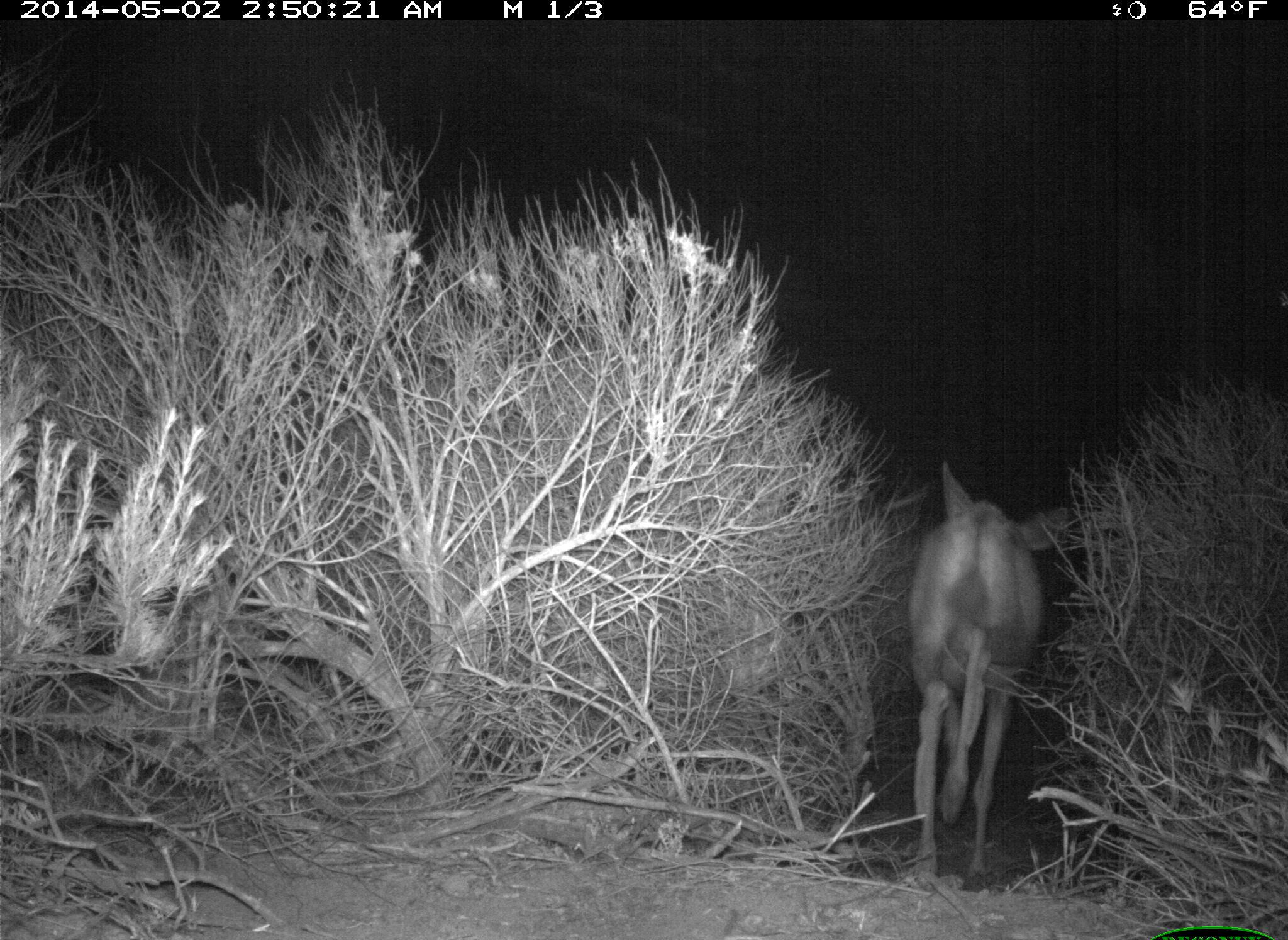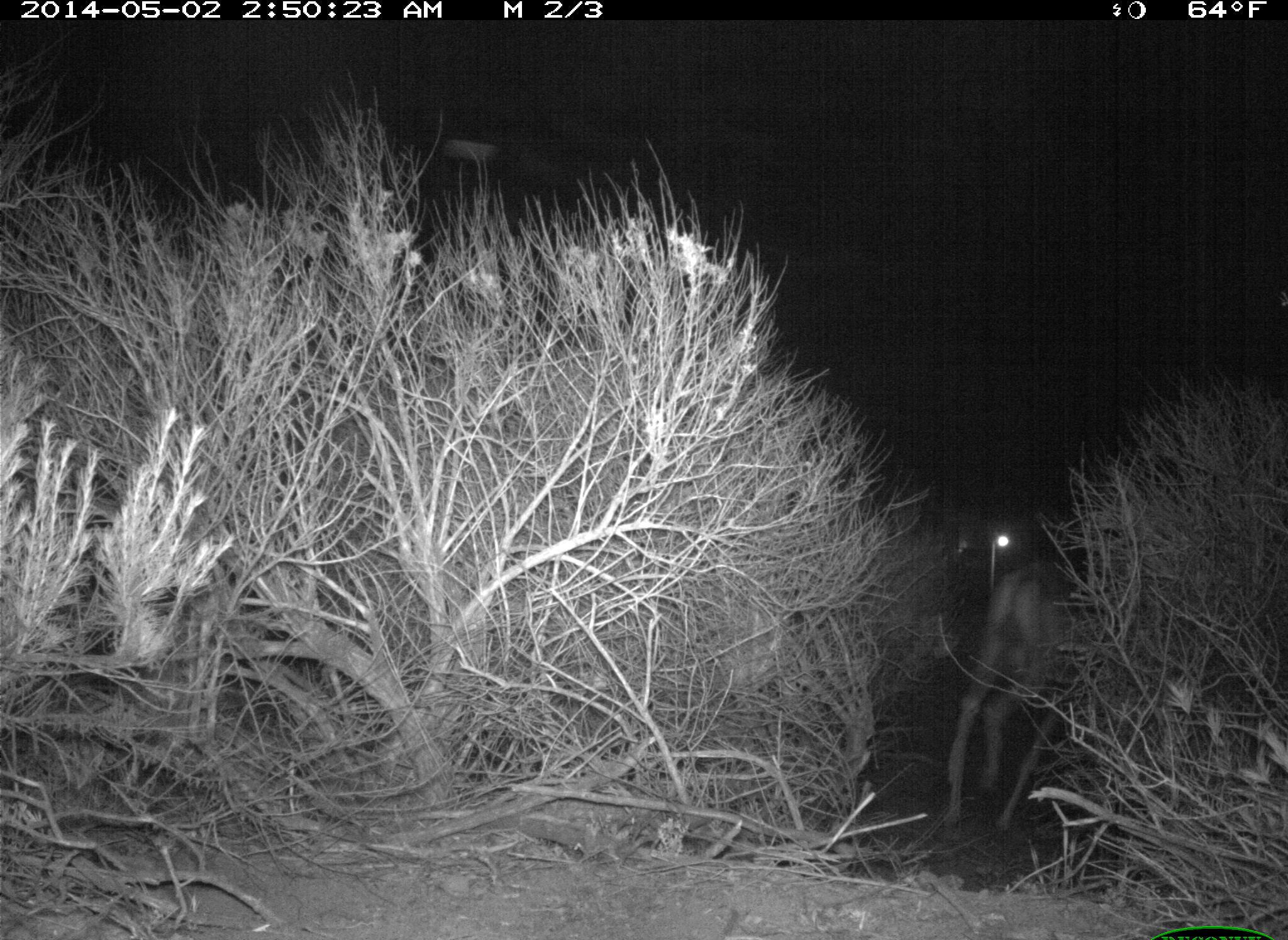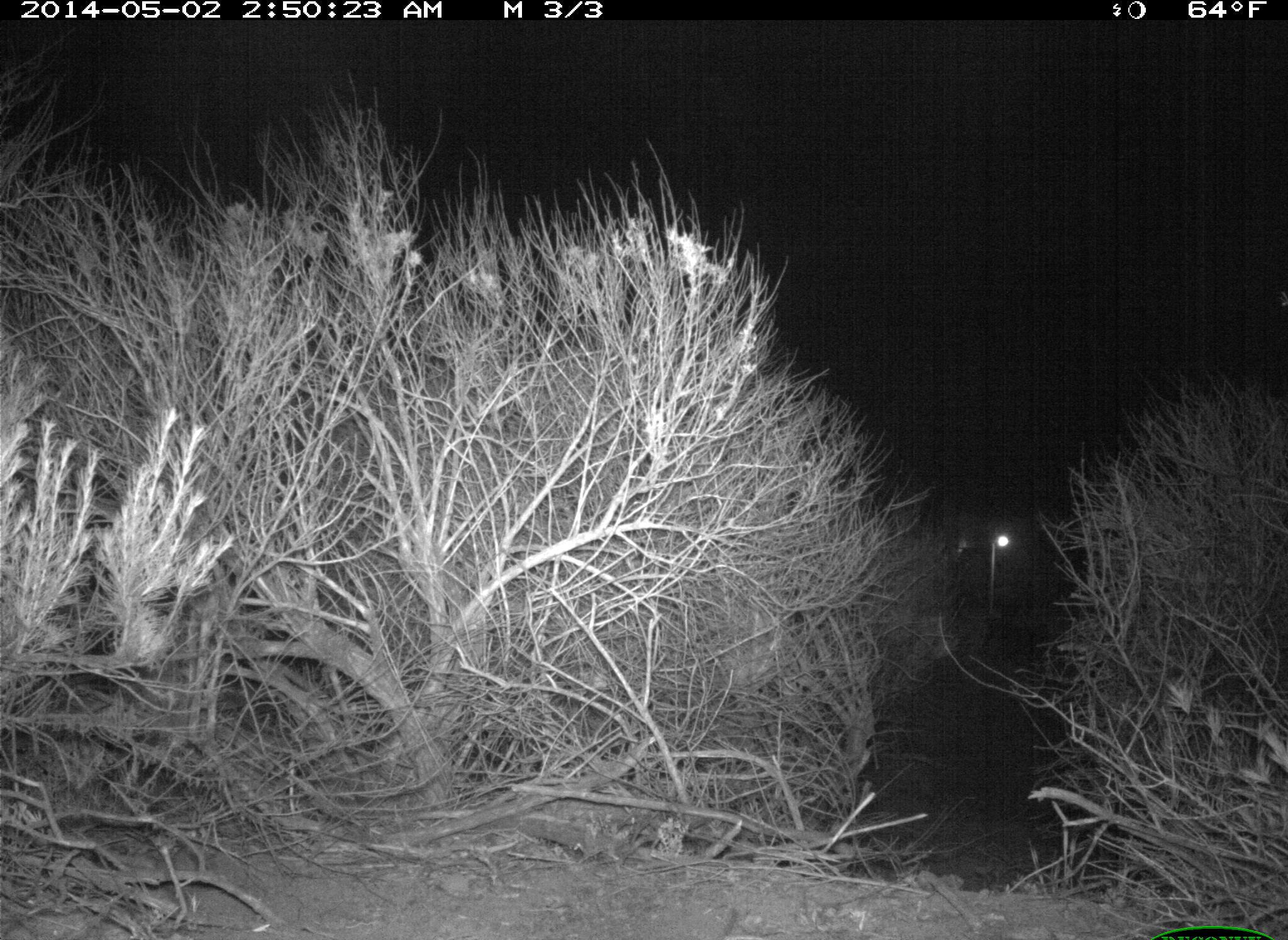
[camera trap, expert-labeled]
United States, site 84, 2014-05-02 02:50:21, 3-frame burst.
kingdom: Animalia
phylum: Chordata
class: Mammalia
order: Artiodactyla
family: Cervidae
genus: Odocoileus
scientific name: Odocoileus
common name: deer